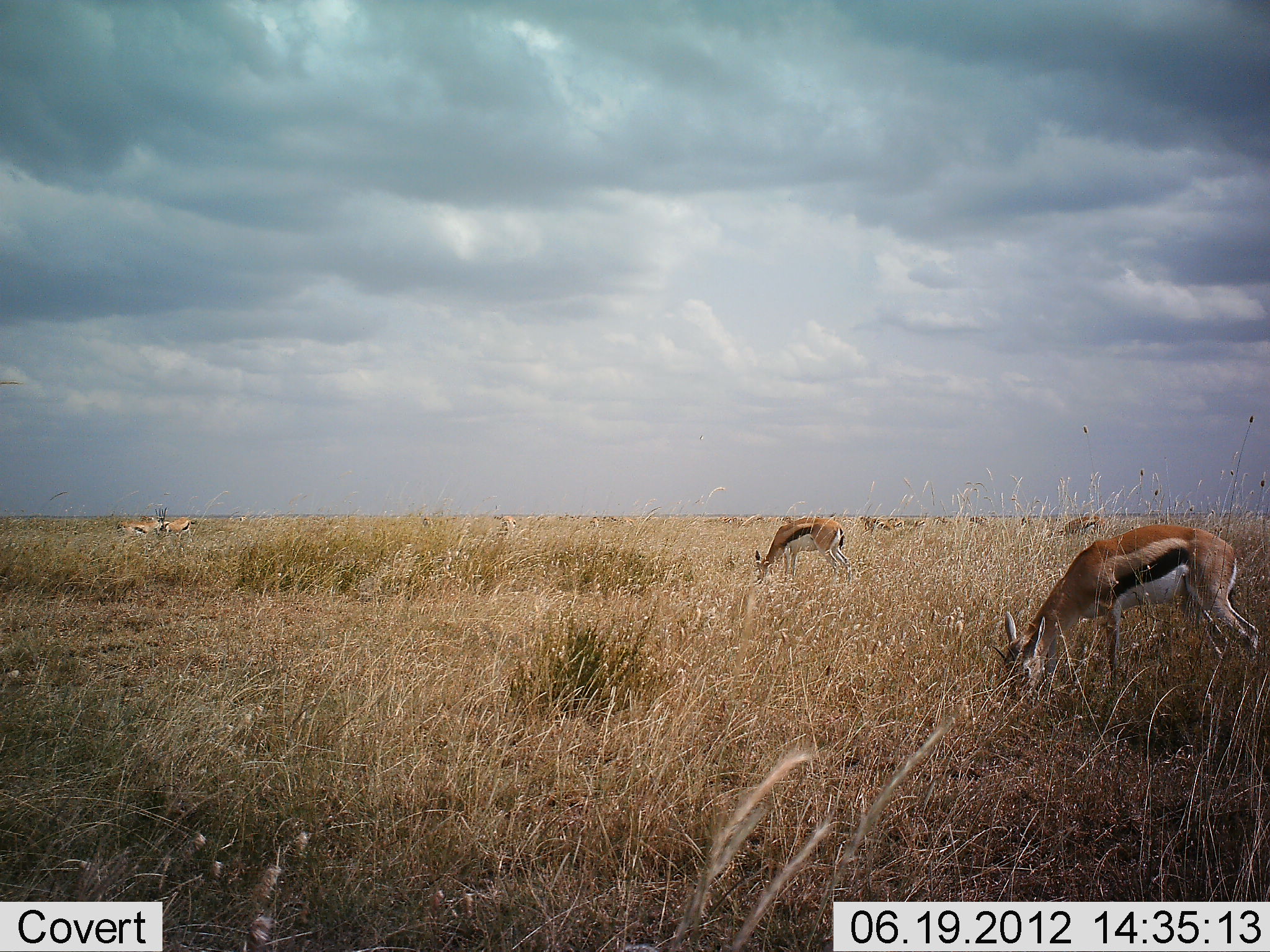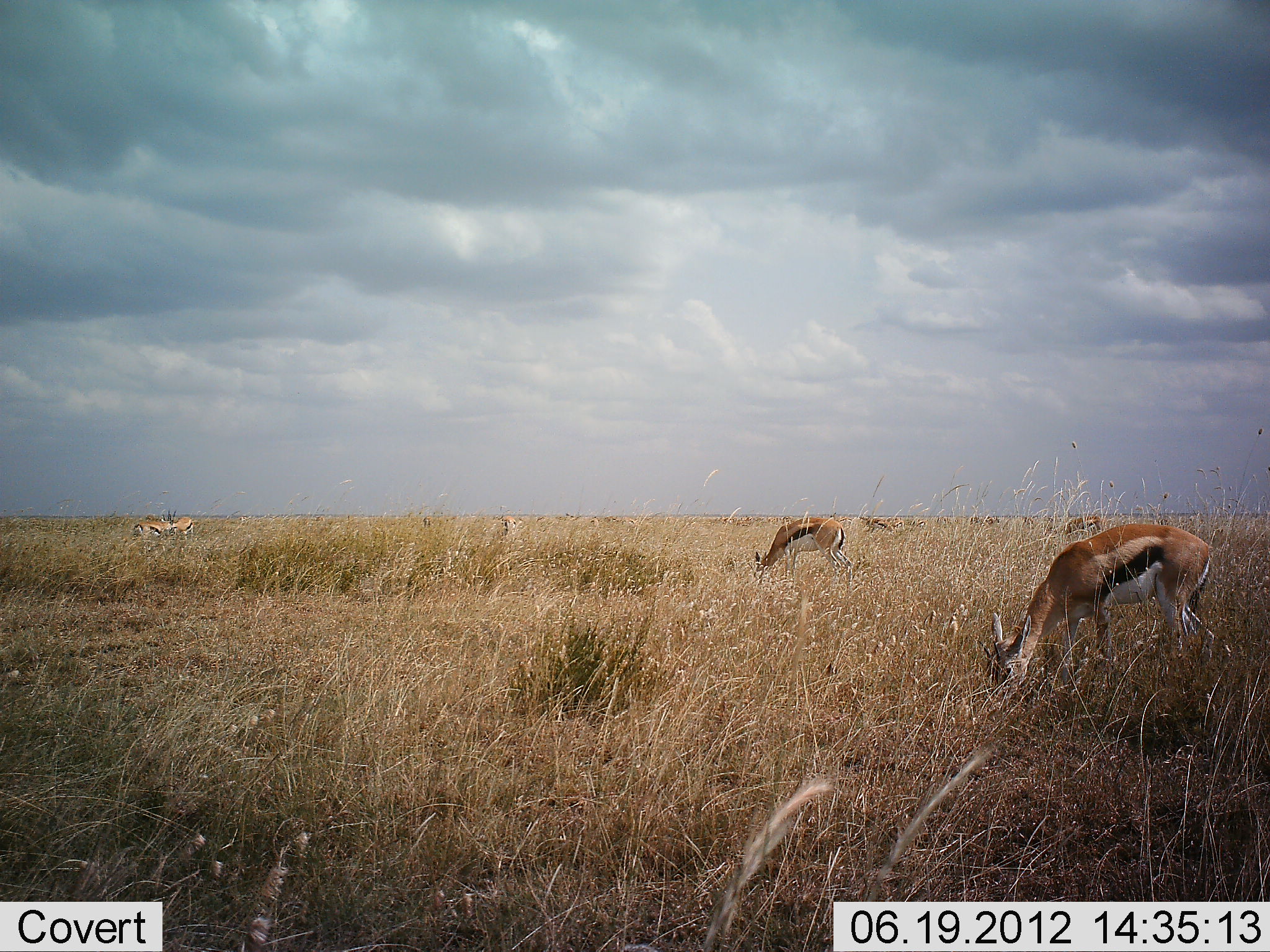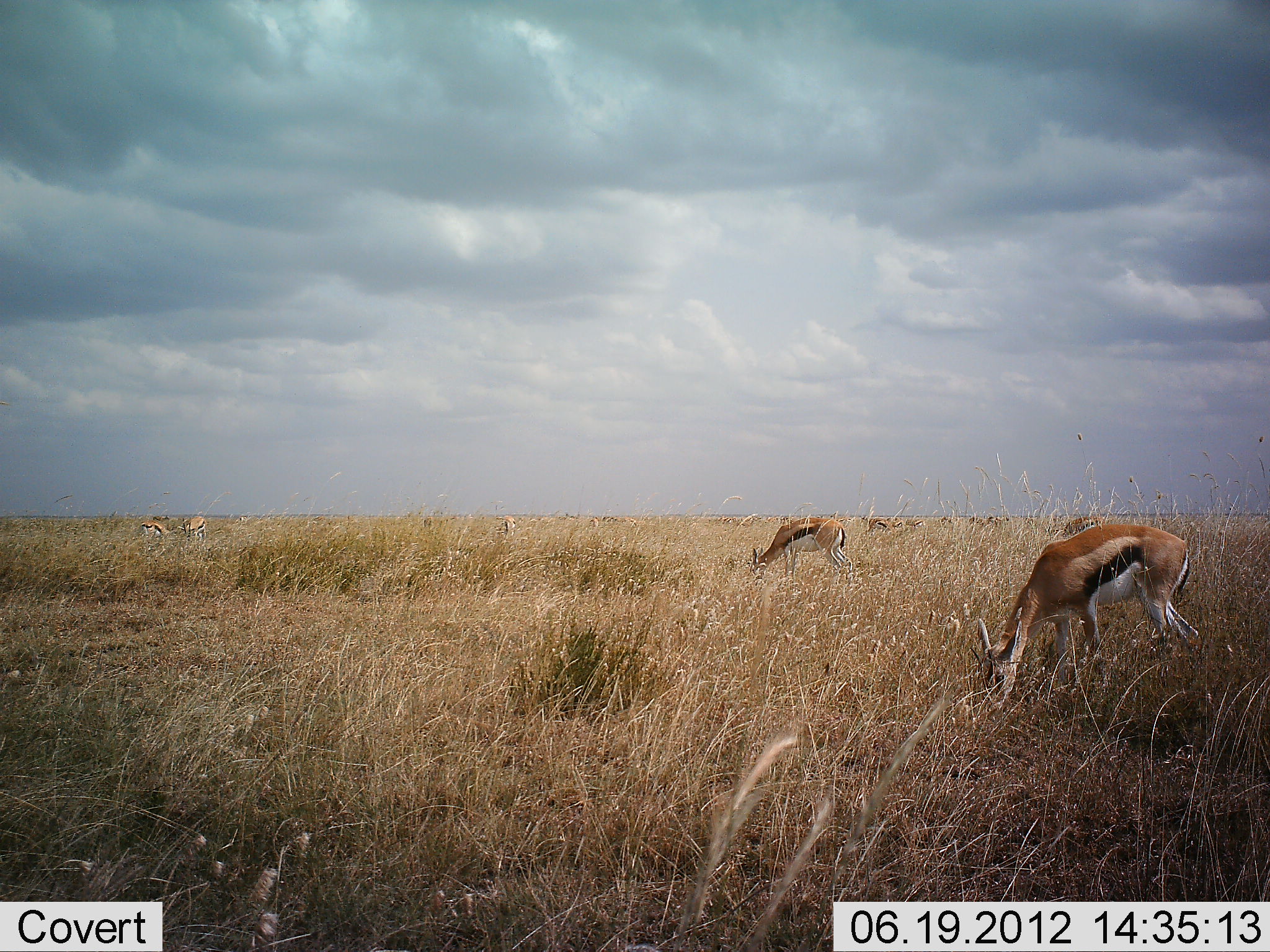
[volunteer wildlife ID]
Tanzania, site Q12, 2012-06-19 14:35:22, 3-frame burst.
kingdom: Animalia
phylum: Chordata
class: Mammalia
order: Artiodactyla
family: Bovidae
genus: Eudorcas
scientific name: Eudorcas thomsonii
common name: thomson's gazelle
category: gazellethomsons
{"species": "gazellethomsons (thomson's gazelle) (Eudorcas thomsonii)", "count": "6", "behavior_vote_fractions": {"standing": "30%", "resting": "0%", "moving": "20%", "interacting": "10%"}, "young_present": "0%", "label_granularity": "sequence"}